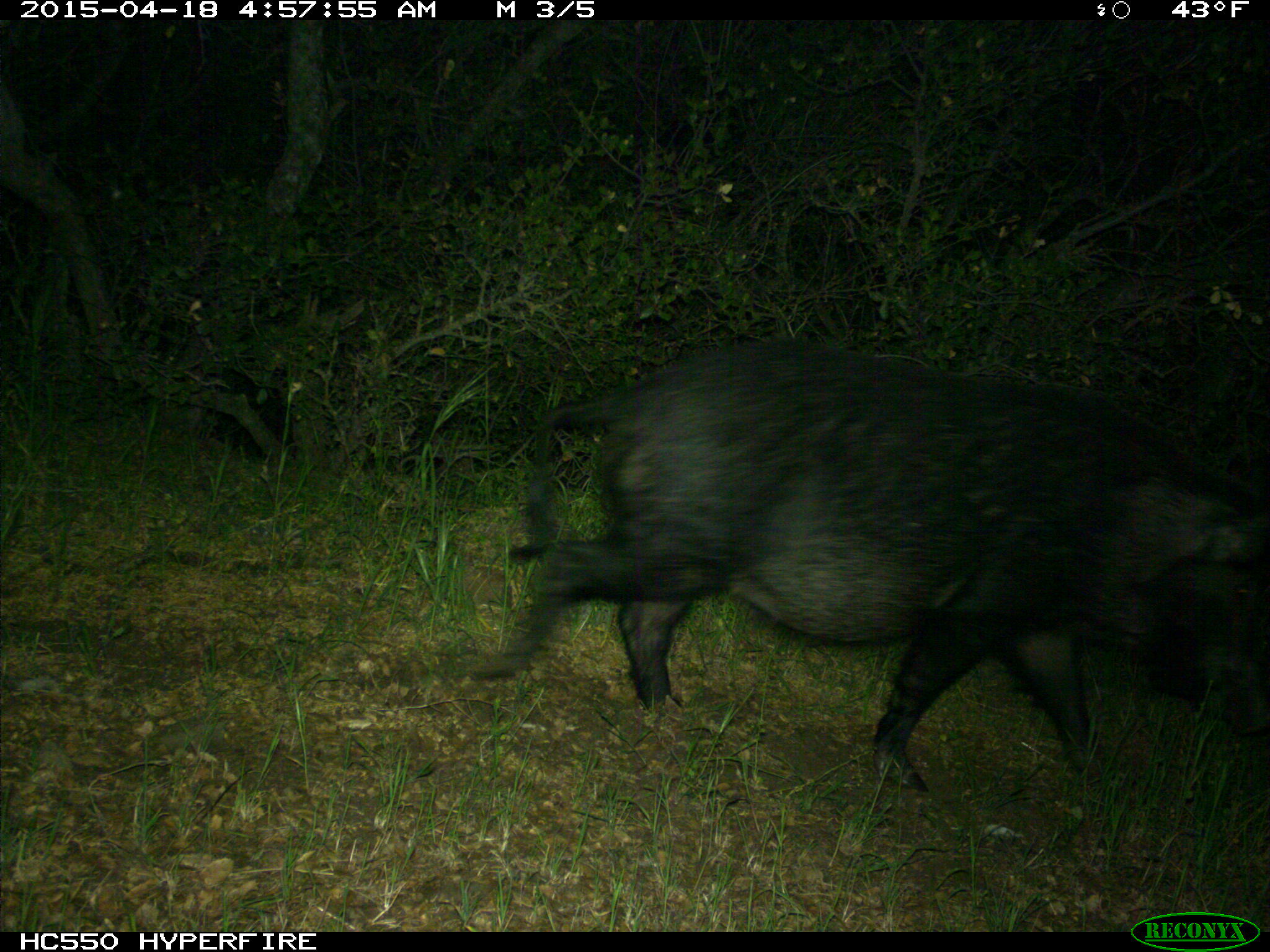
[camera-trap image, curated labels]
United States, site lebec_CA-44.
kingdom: Animalia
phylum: Chordata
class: Mammalia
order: Artiodactyla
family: Suidae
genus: Sus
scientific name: Sus scrofa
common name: wild boar